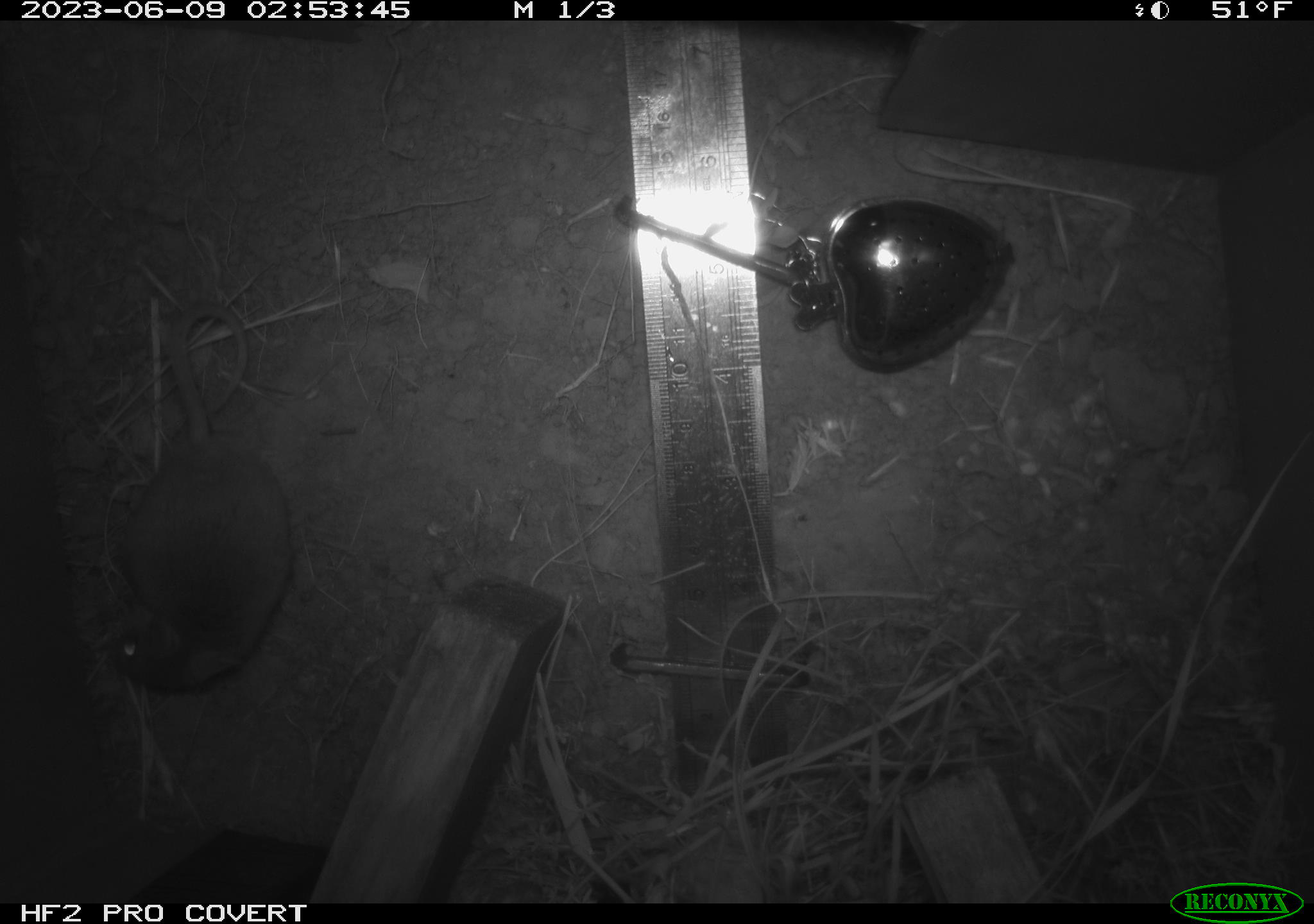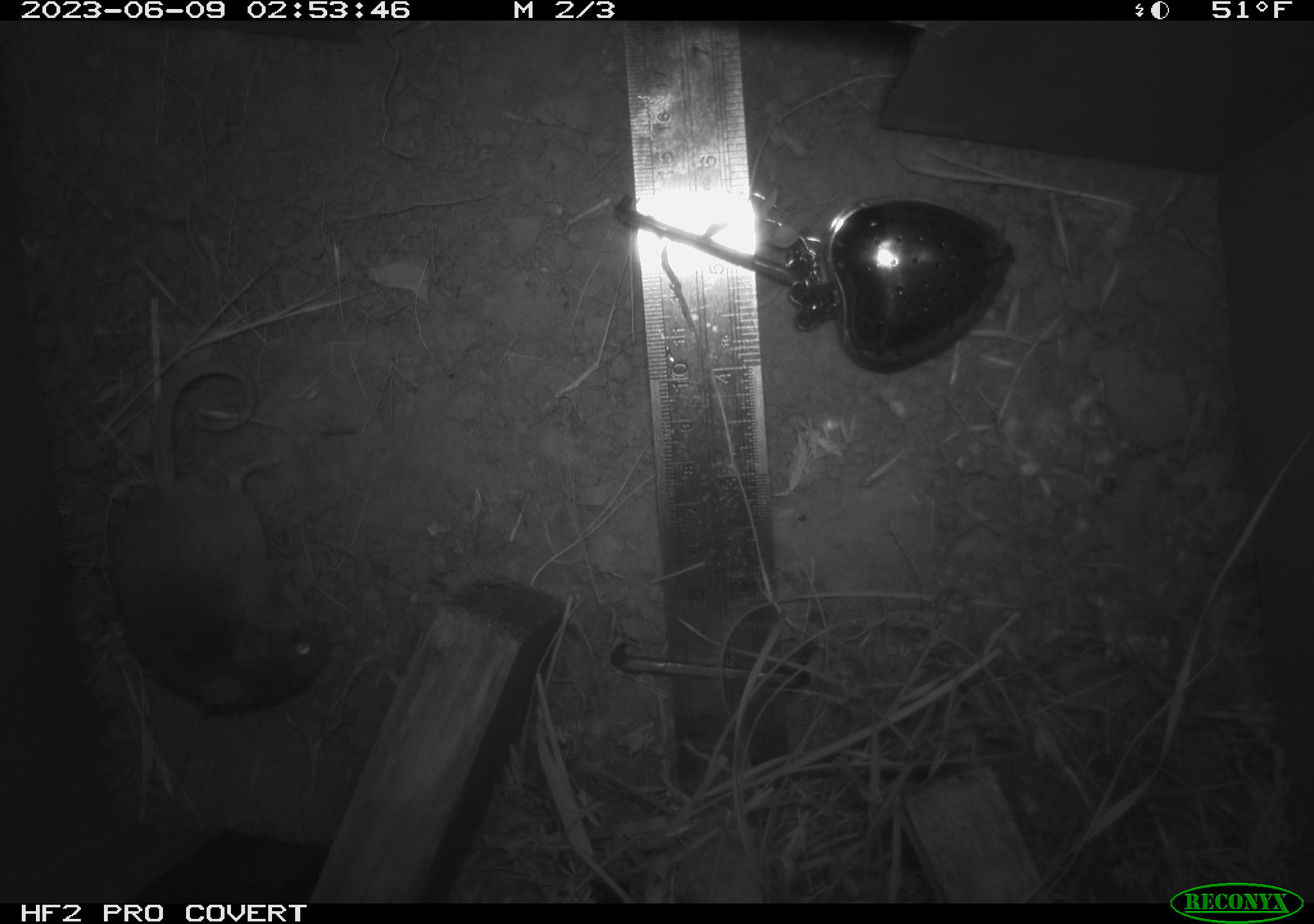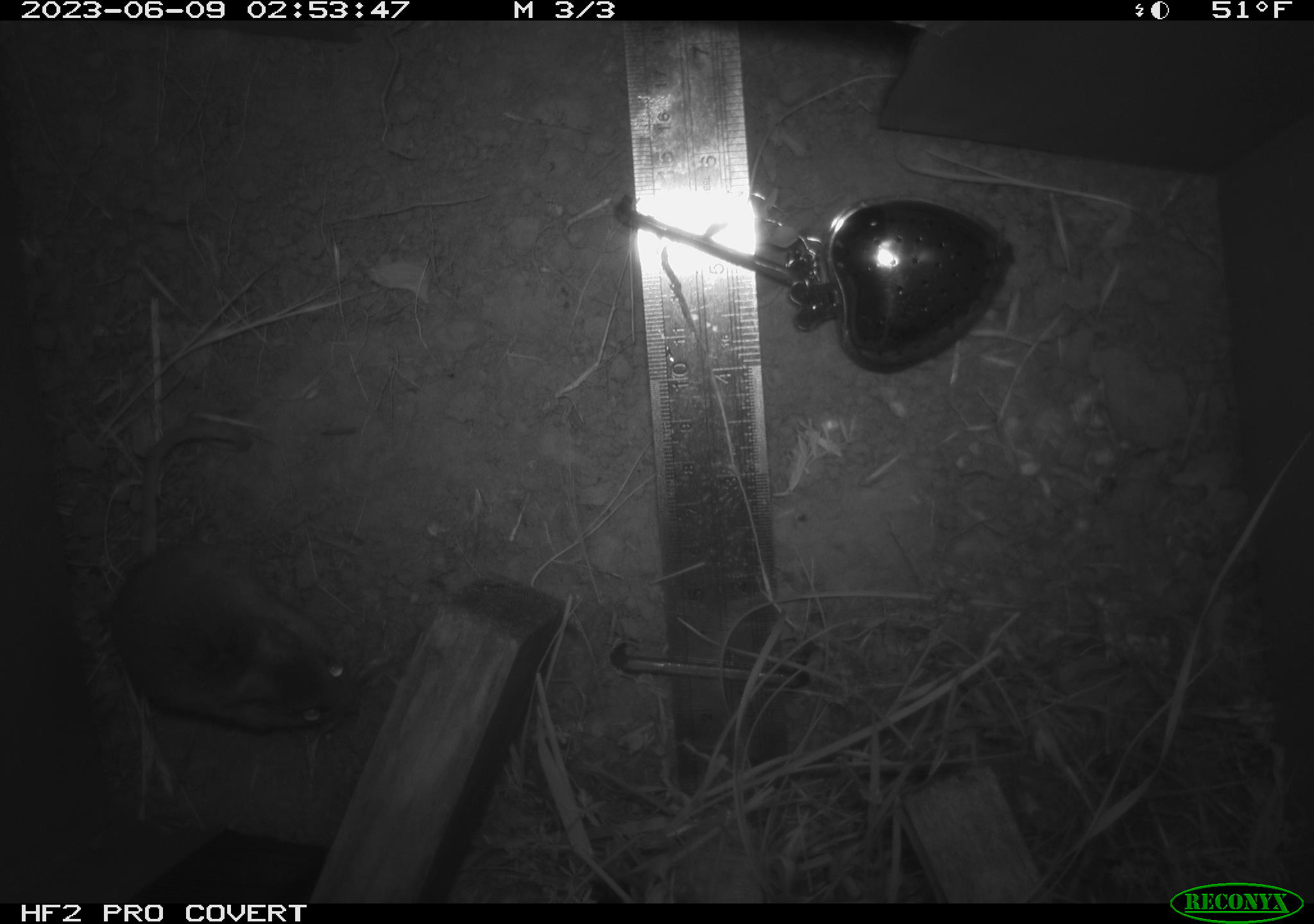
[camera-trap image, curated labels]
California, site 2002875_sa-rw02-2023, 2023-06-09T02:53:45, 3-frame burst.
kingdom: Animalia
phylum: Chordata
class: Mammalia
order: Rodentia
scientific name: Rodentia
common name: mouse species